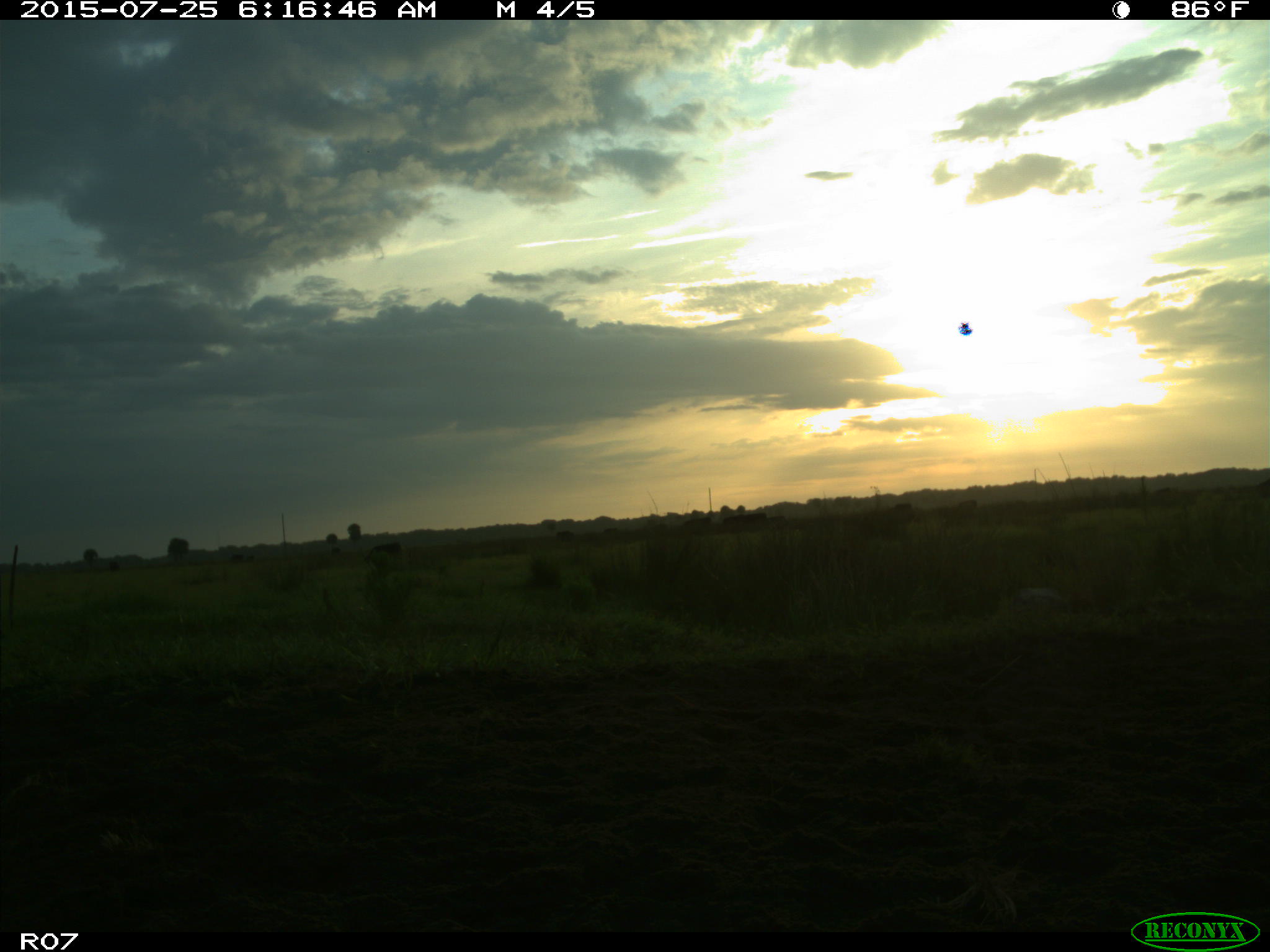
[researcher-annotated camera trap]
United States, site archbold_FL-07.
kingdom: Animalia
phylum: Chordata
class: Mammalia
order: Artiodactyla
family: Bovidae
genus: Bos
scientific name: Bos taurus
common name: domestic cow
Bos taurus (domestic cow).